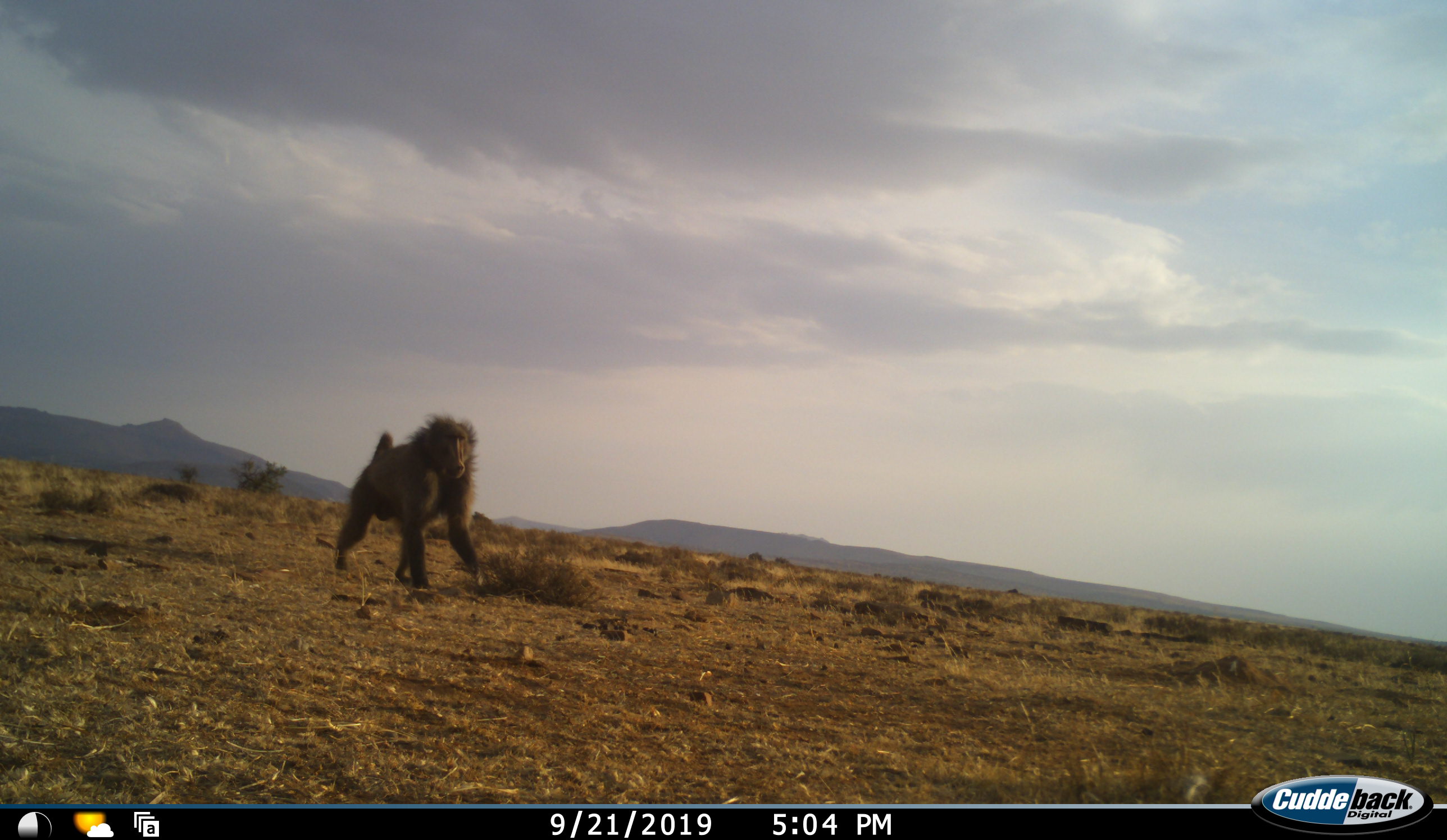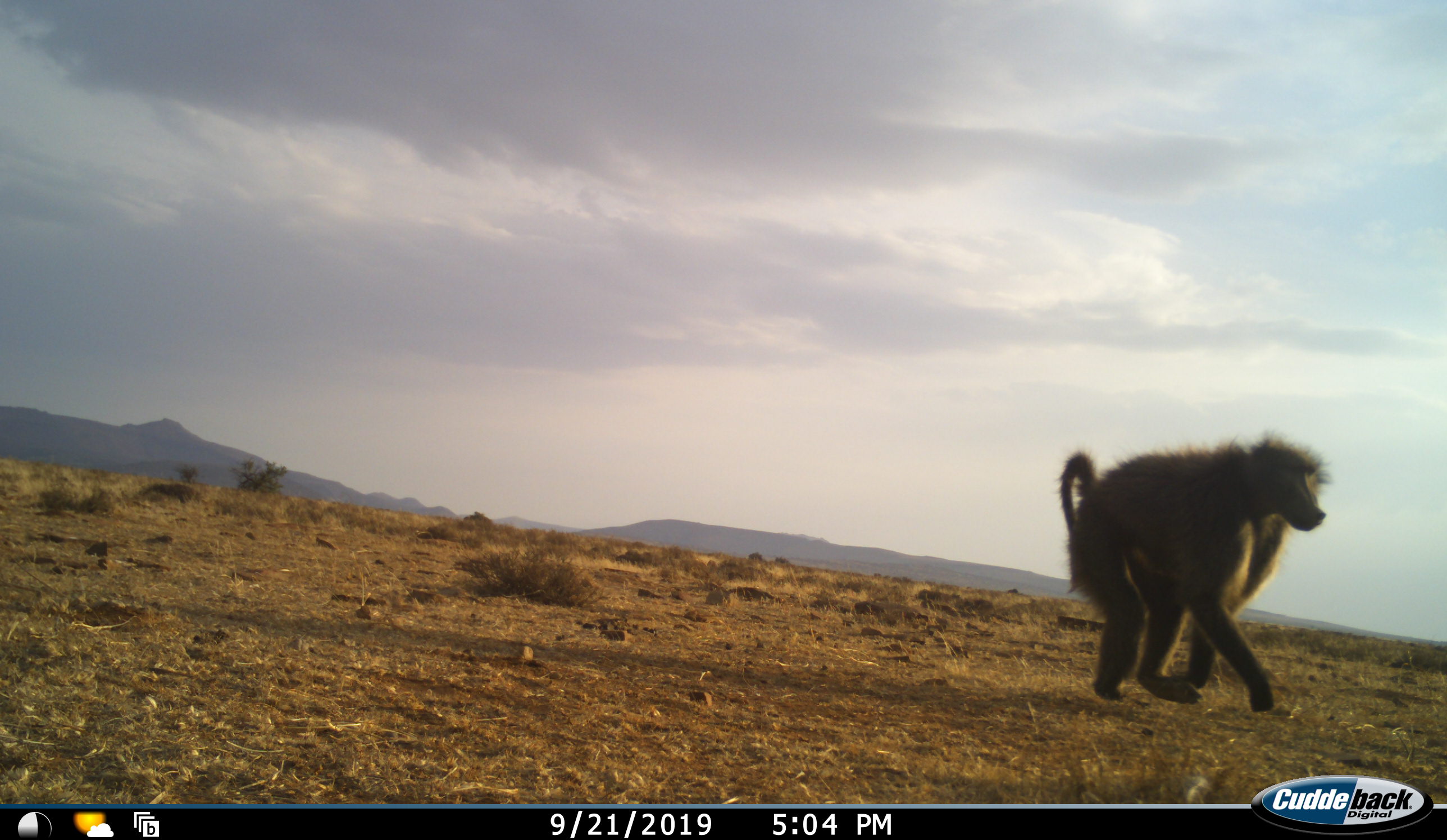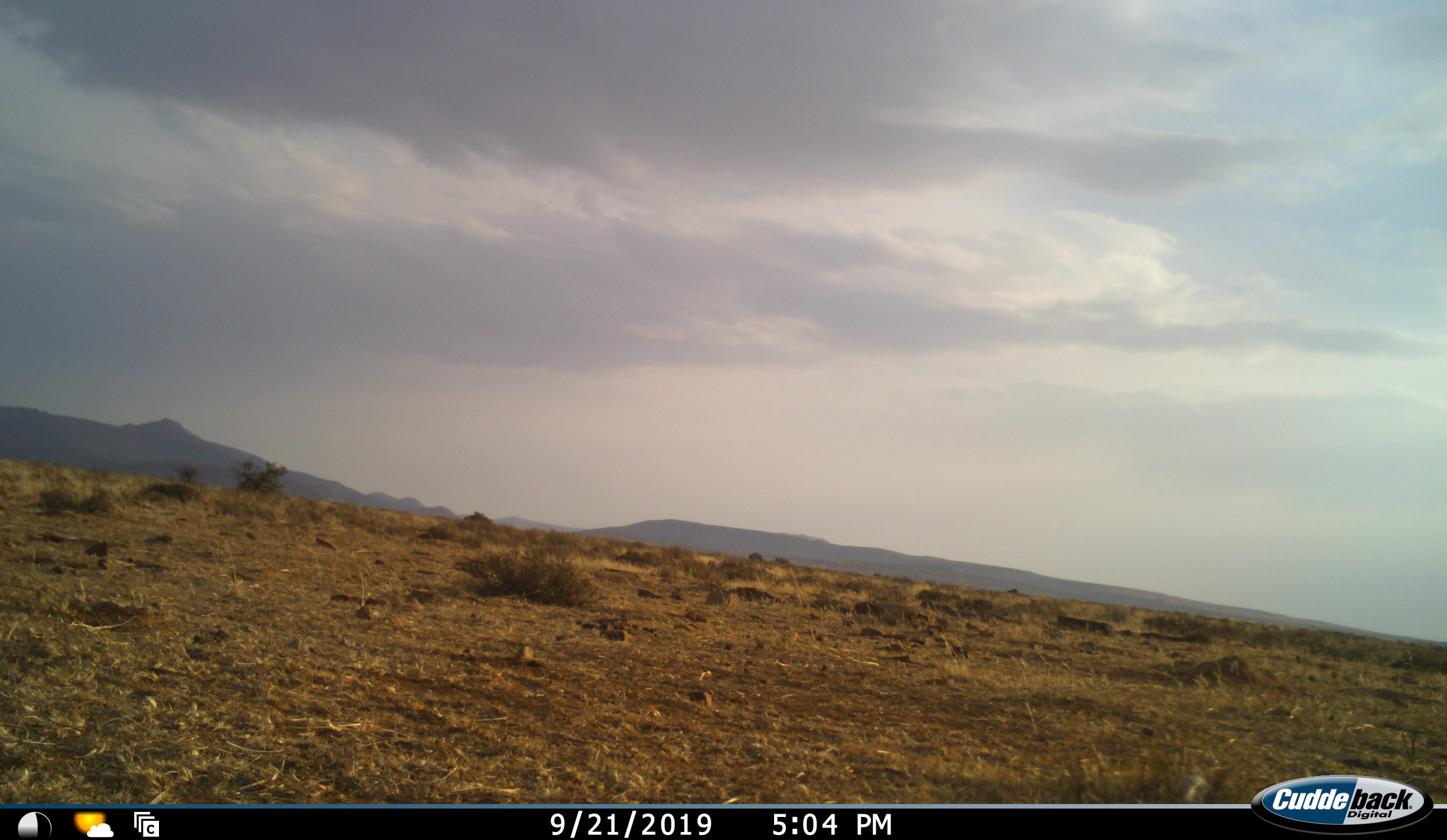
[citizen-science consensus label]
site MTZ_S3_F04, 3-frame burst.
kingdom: Animalia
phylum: Chordata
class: Mammalia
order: Primates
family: Cercopithecidae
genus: Papio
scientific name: Papio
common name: baboon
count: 1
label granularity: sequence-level